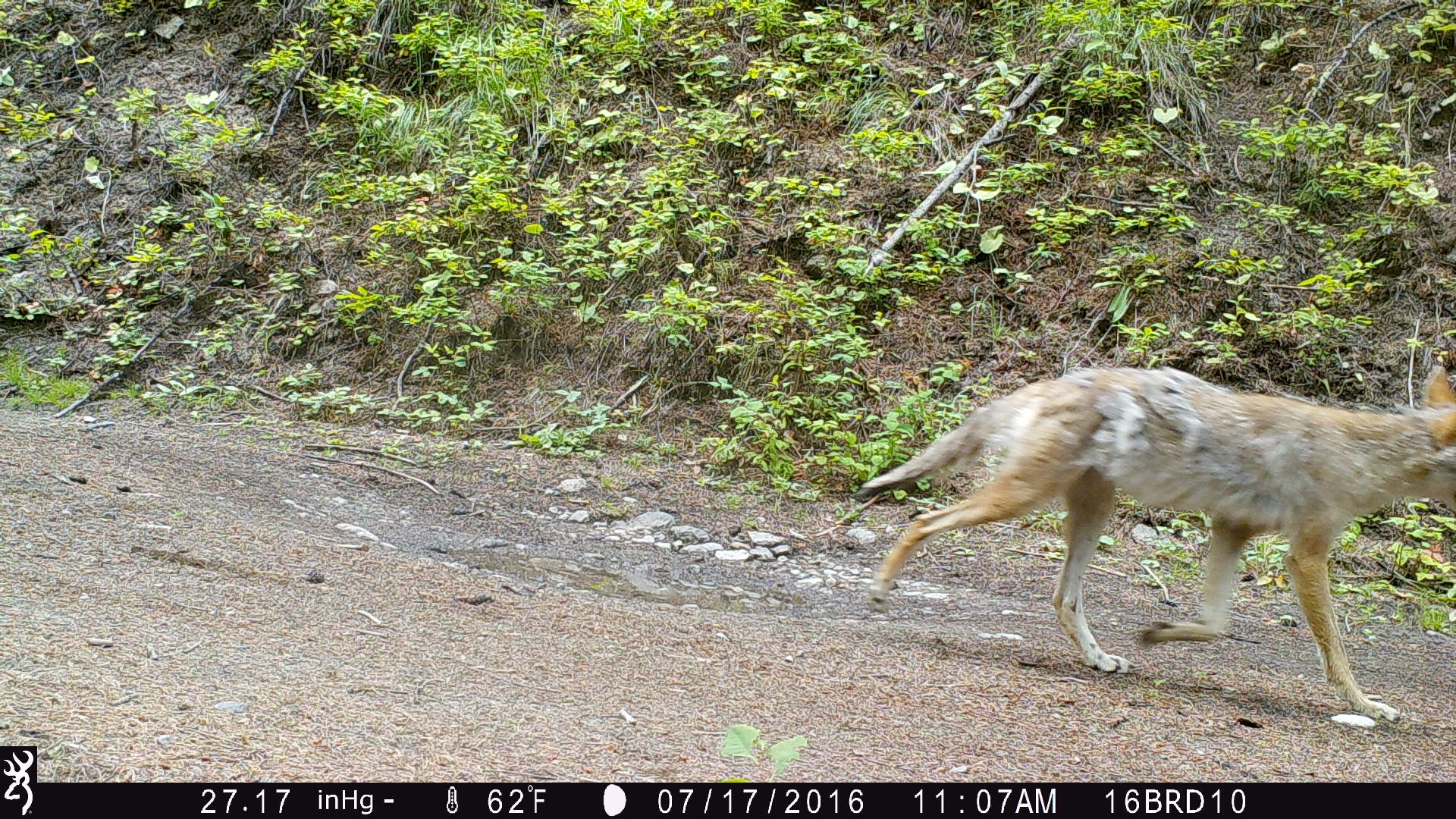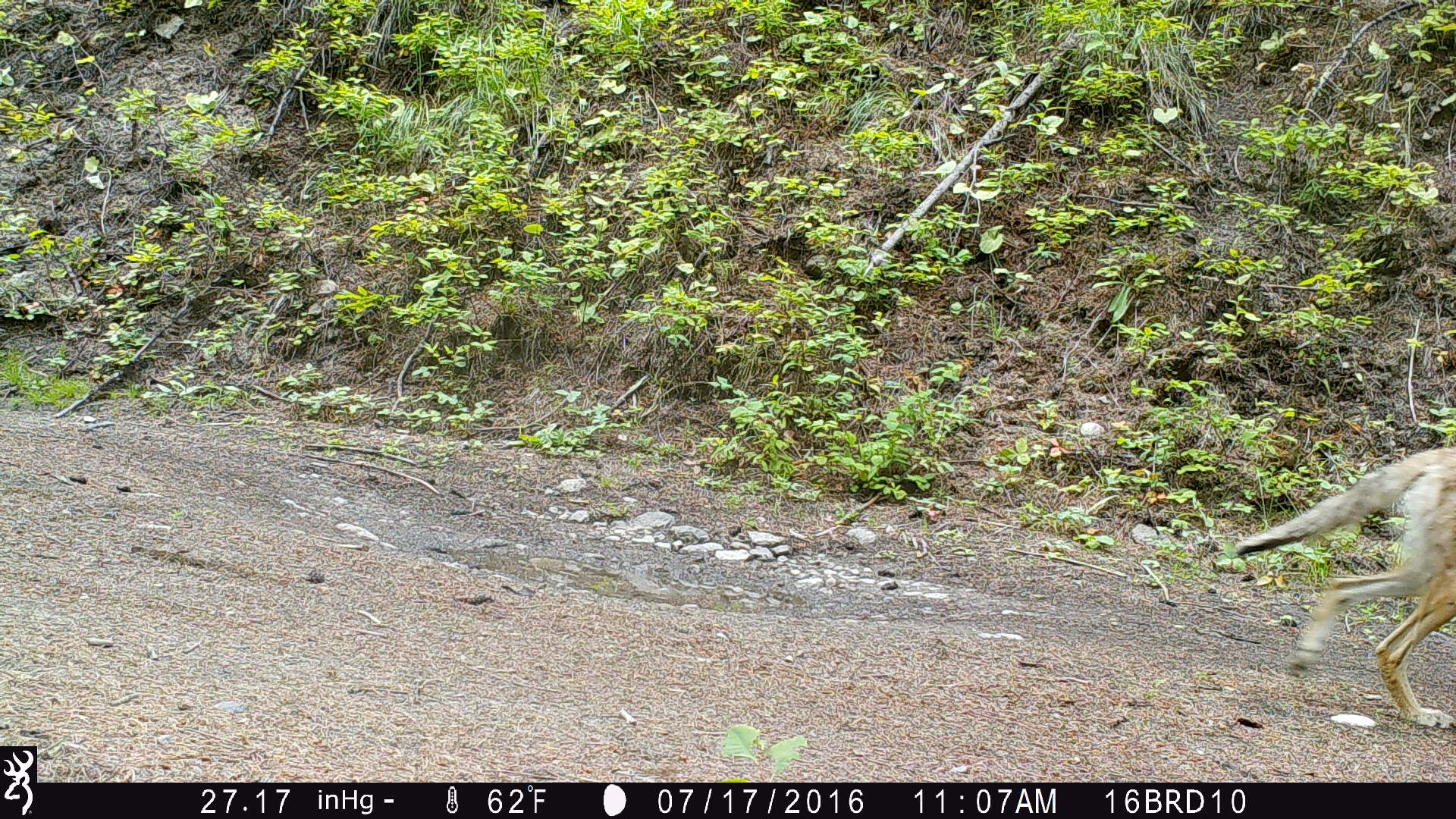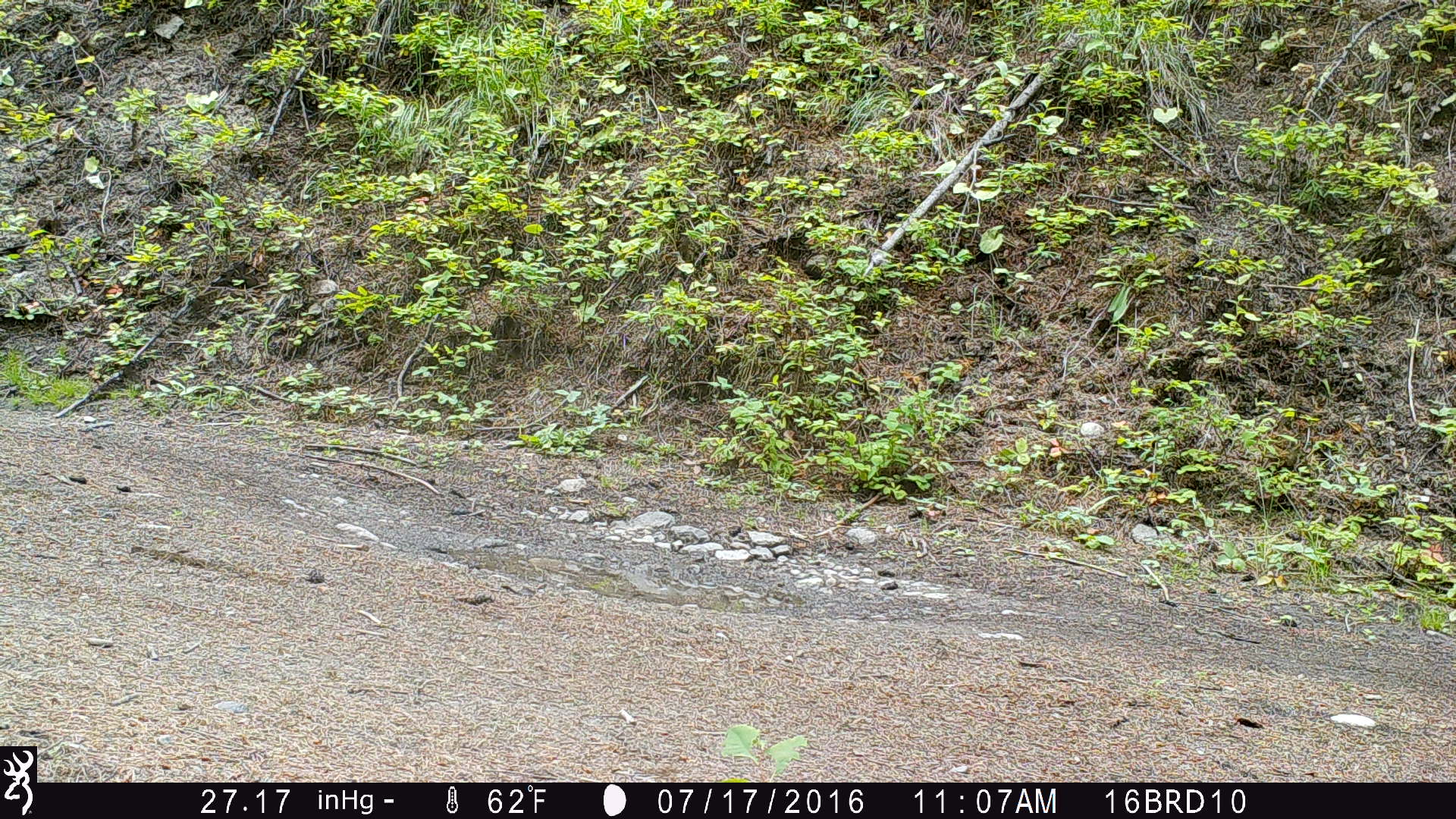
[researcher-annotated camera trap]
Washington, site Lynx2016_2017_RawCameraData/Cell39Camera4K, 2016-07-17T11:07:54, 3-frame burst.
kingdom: Animalia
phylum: Chordata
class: Mammalia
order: Carnivora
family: Canidae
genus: Canis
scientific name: Canis latrans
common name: coyote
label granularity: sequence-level